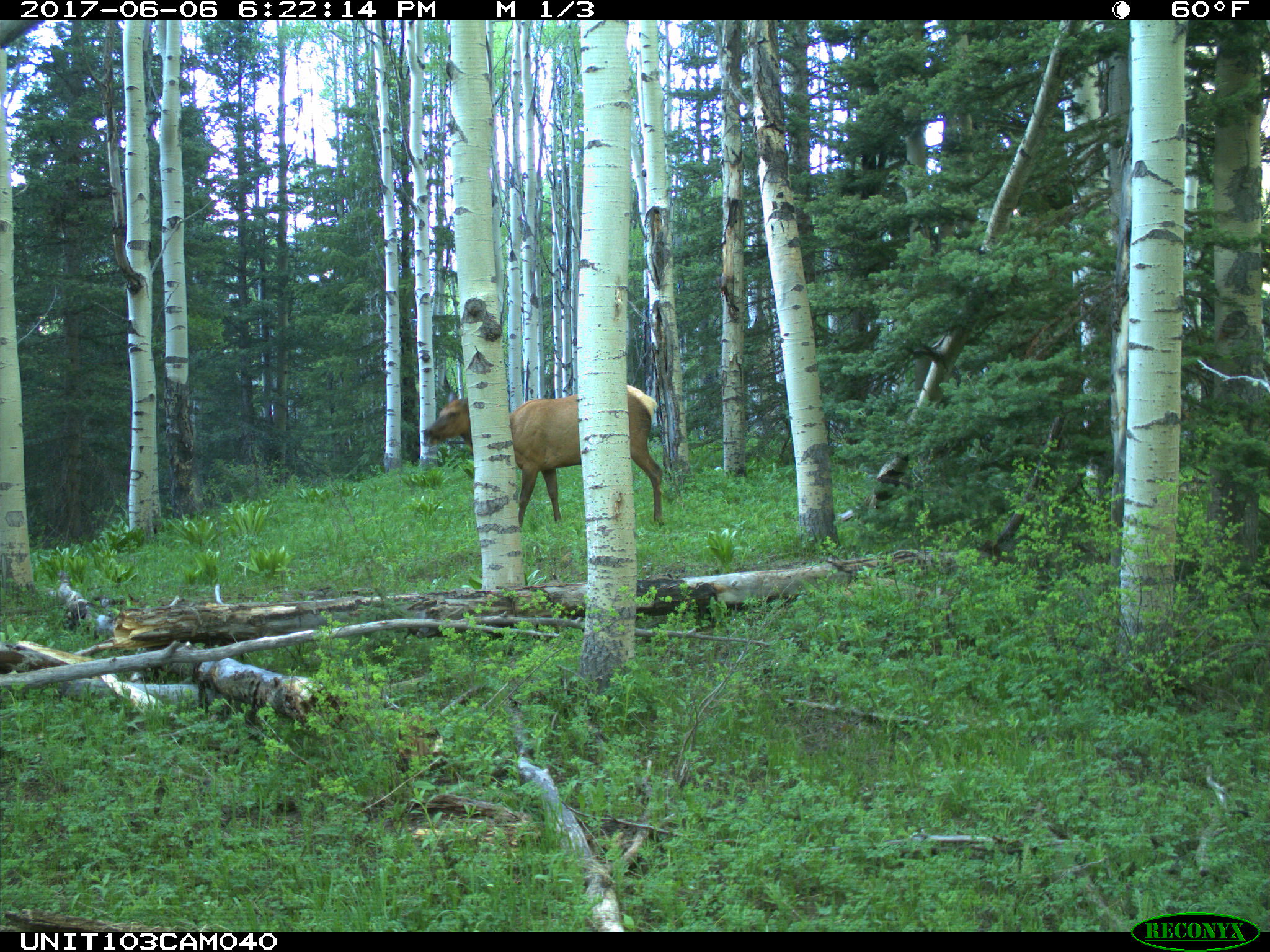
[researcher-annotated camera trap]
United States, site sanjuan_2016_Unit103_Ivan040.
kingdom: Animalia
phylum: Chordata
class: Mammalia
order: Artiodactyla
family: Cervidae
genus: Cervus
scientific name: Cervus elaphus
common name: red deer